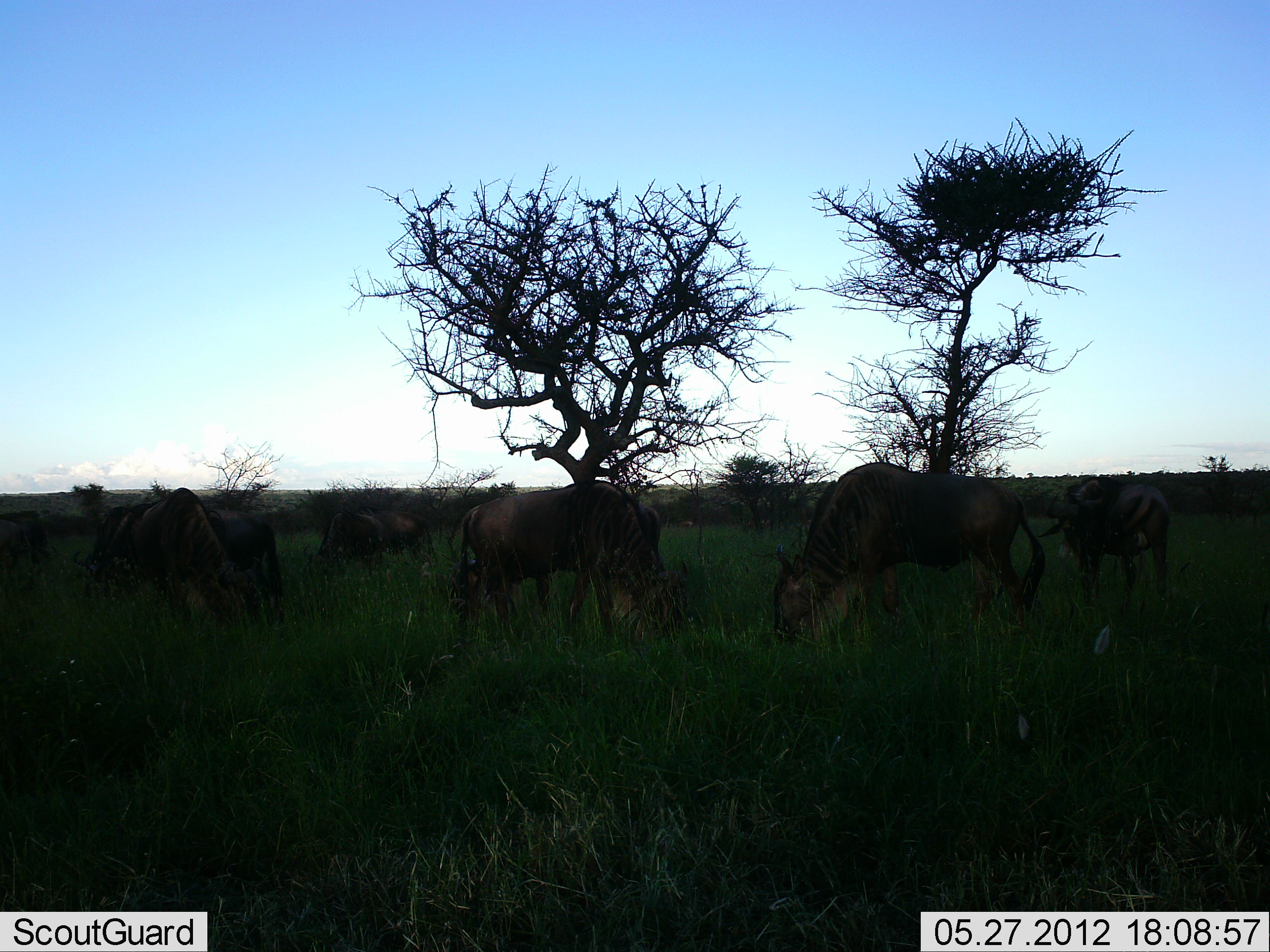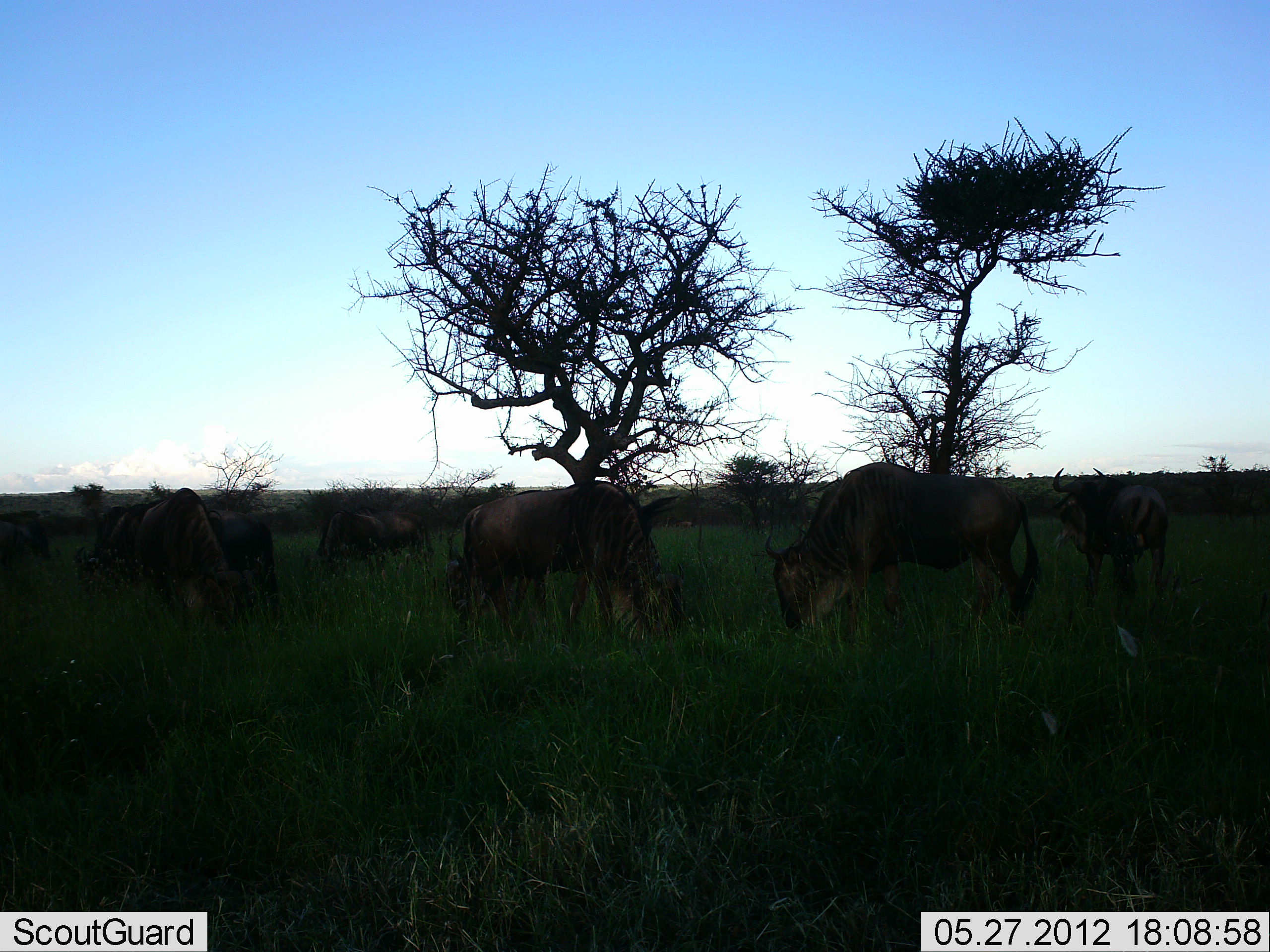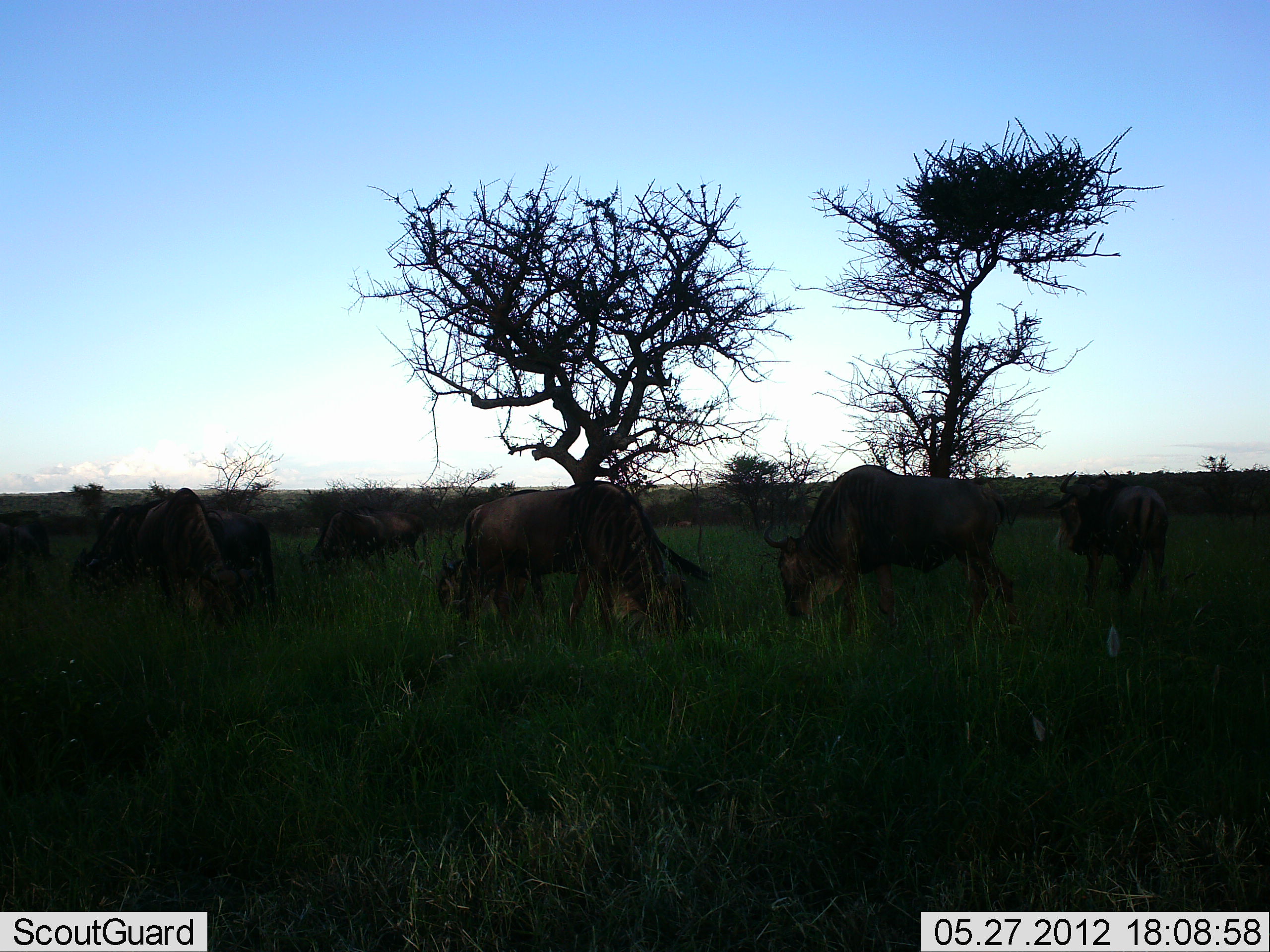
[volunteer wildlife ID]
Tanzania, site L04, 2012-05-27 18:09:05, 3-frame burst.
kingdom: Animalia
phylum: Chordata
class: Mammalia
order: Artiodactyla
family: Bovidae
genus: Connochaetes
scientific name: Connochaetes taurinus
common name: blue wildebeest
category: wildebeest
Wildebeest (blue wildebeest) (Connochaetes taurinus), count 8. Behavior (volunteer vote fractions): standing 50%, resting 0%, moving 10%, interacting 0%. Young present (vote fraction): 0%. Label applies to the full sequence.